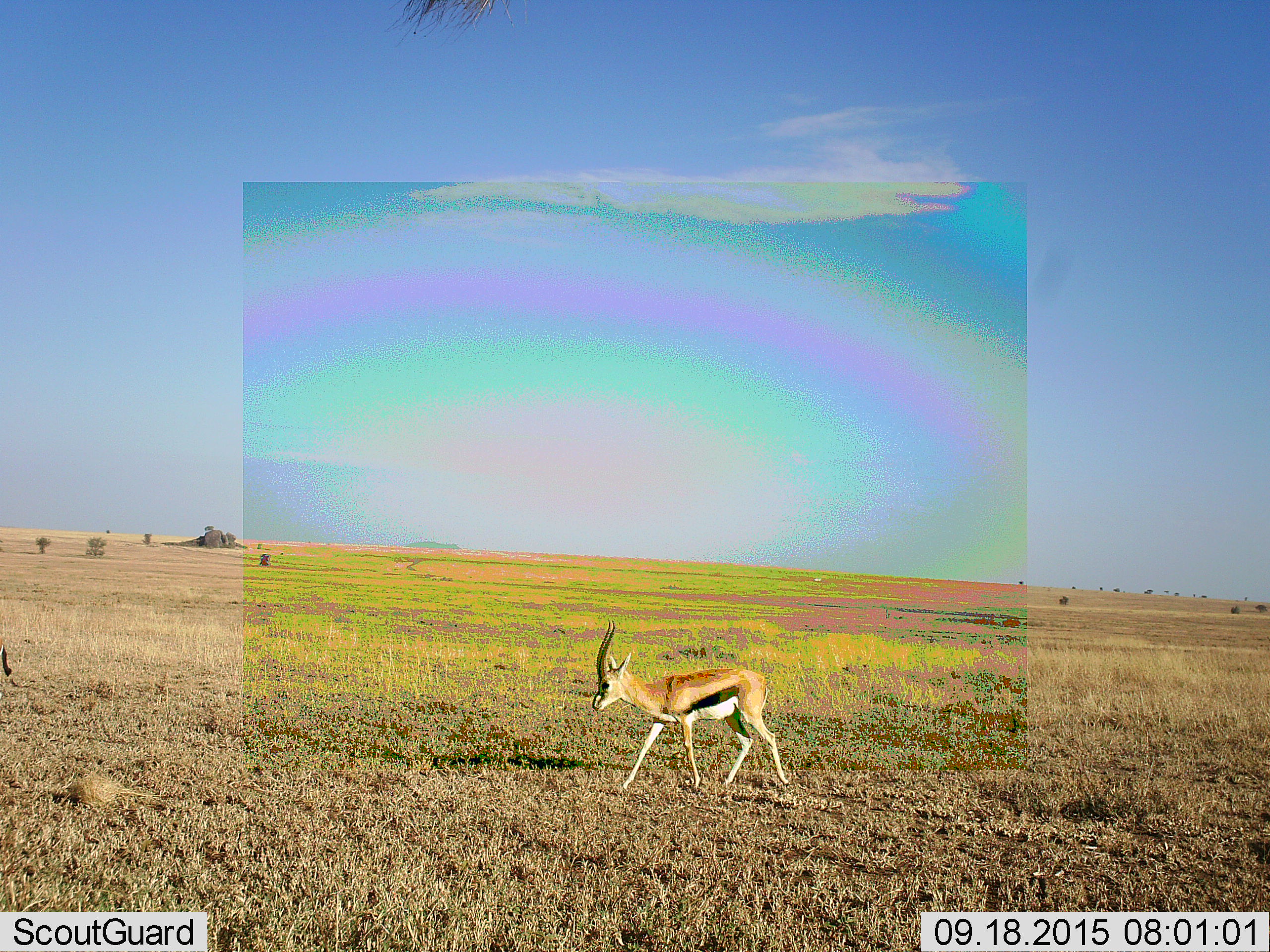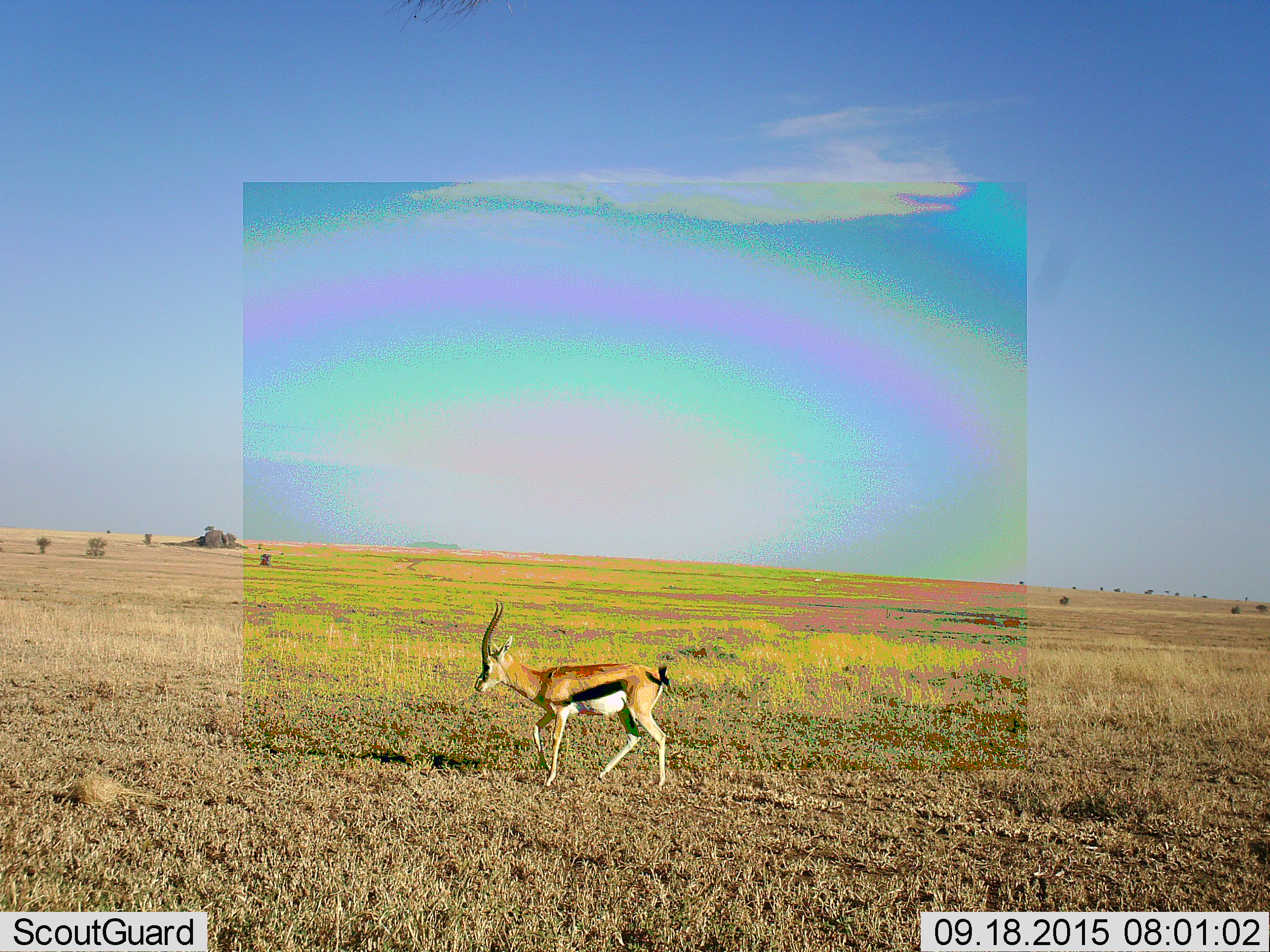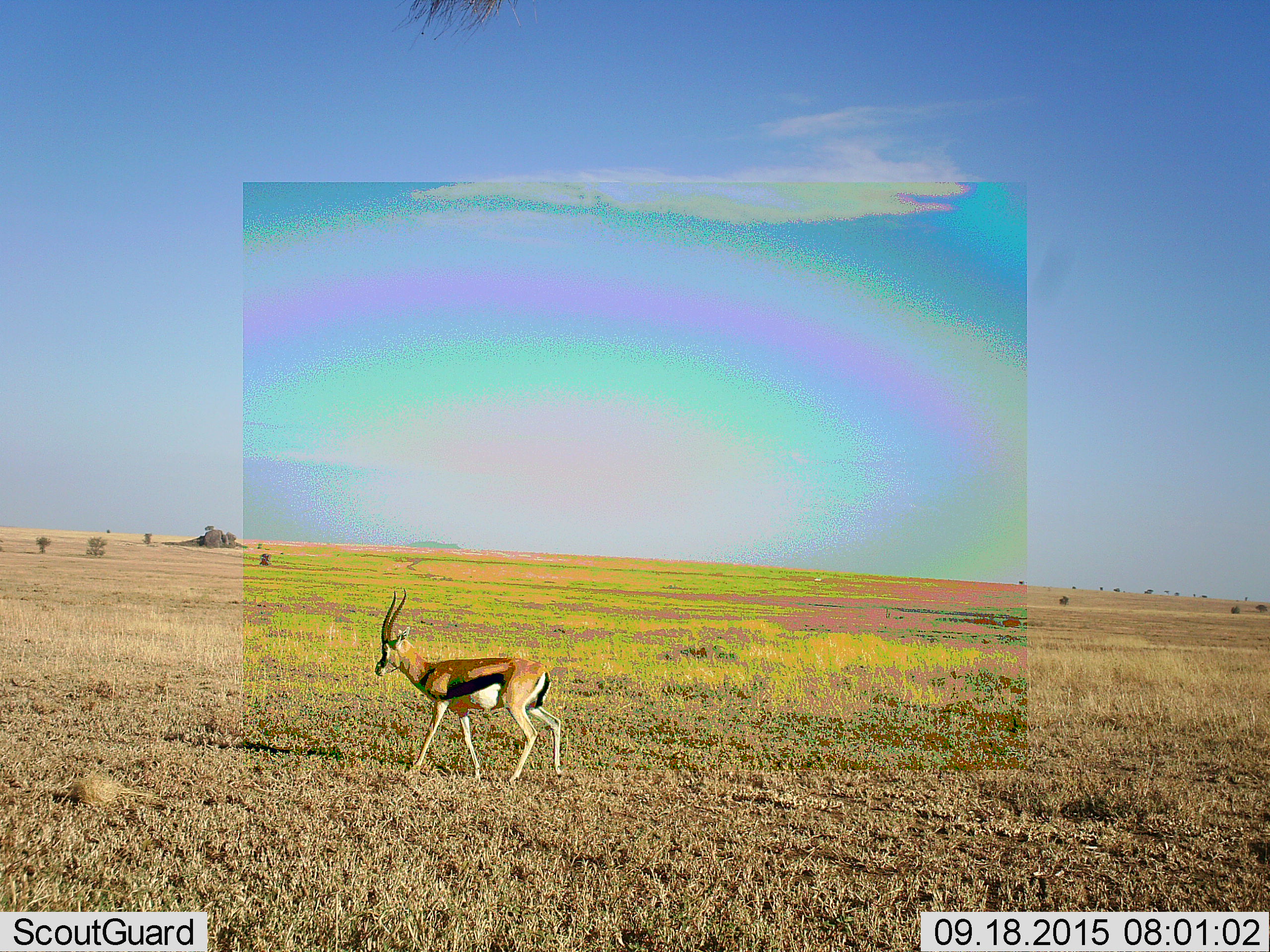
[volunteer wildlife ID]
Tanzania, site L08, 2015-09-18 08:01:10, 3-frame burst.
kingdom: Animalia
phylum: Chordata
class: Mammalia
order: Artiodactyla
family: Bovidae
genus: Eudorcas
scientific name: Eudorcas thomsonii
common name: thomson's gazelle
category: gazellethomsons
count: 2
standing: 12%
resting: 0%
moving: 100%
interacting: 0%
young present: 12%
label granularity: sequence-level